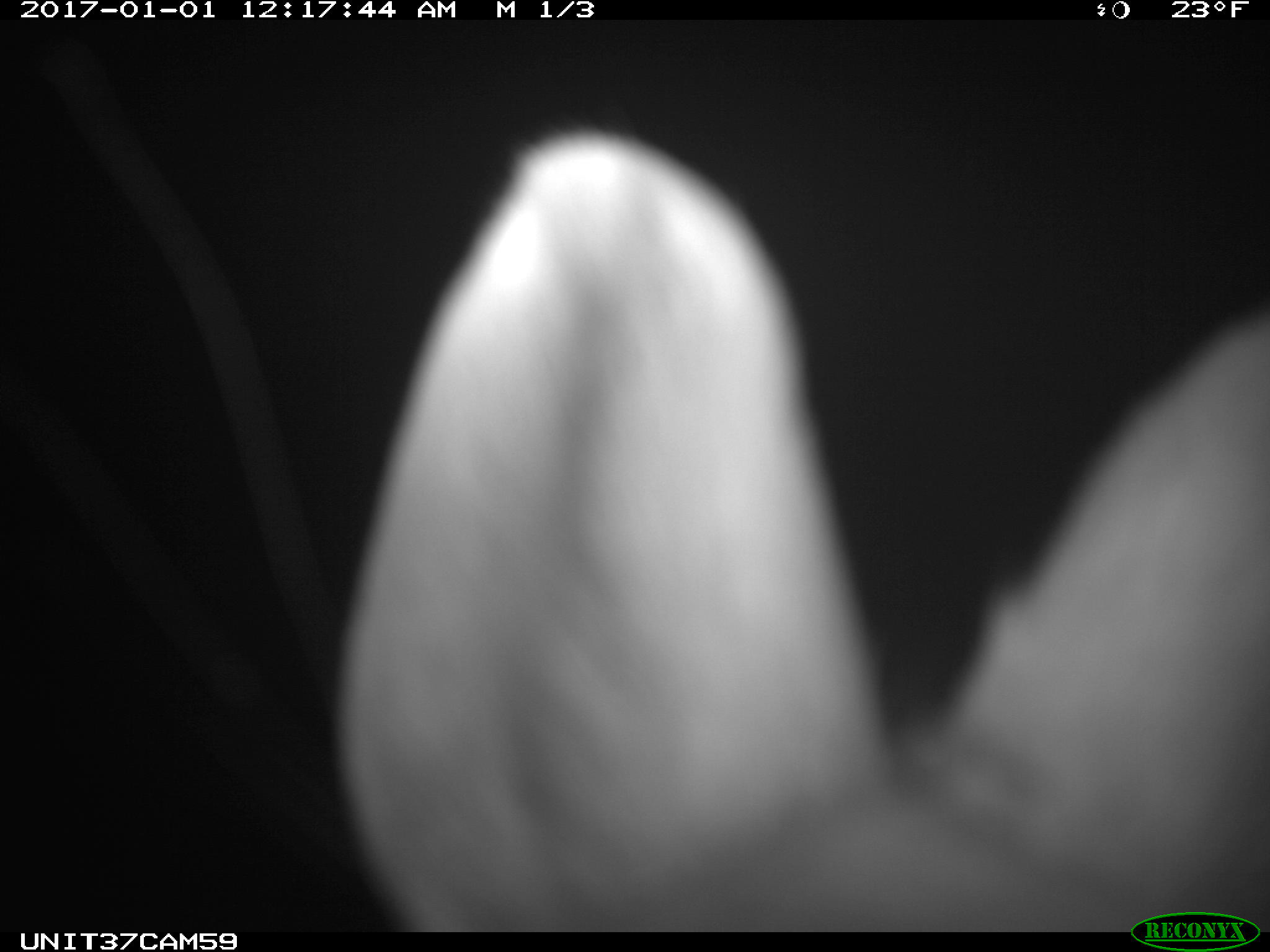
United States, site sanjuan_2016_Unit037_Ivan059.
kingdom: Animalia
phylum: Chordata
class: Mammalia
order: Lagomorpha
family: Leporidae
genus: Lepus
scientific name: Lepus americanus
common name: snowshoe hare